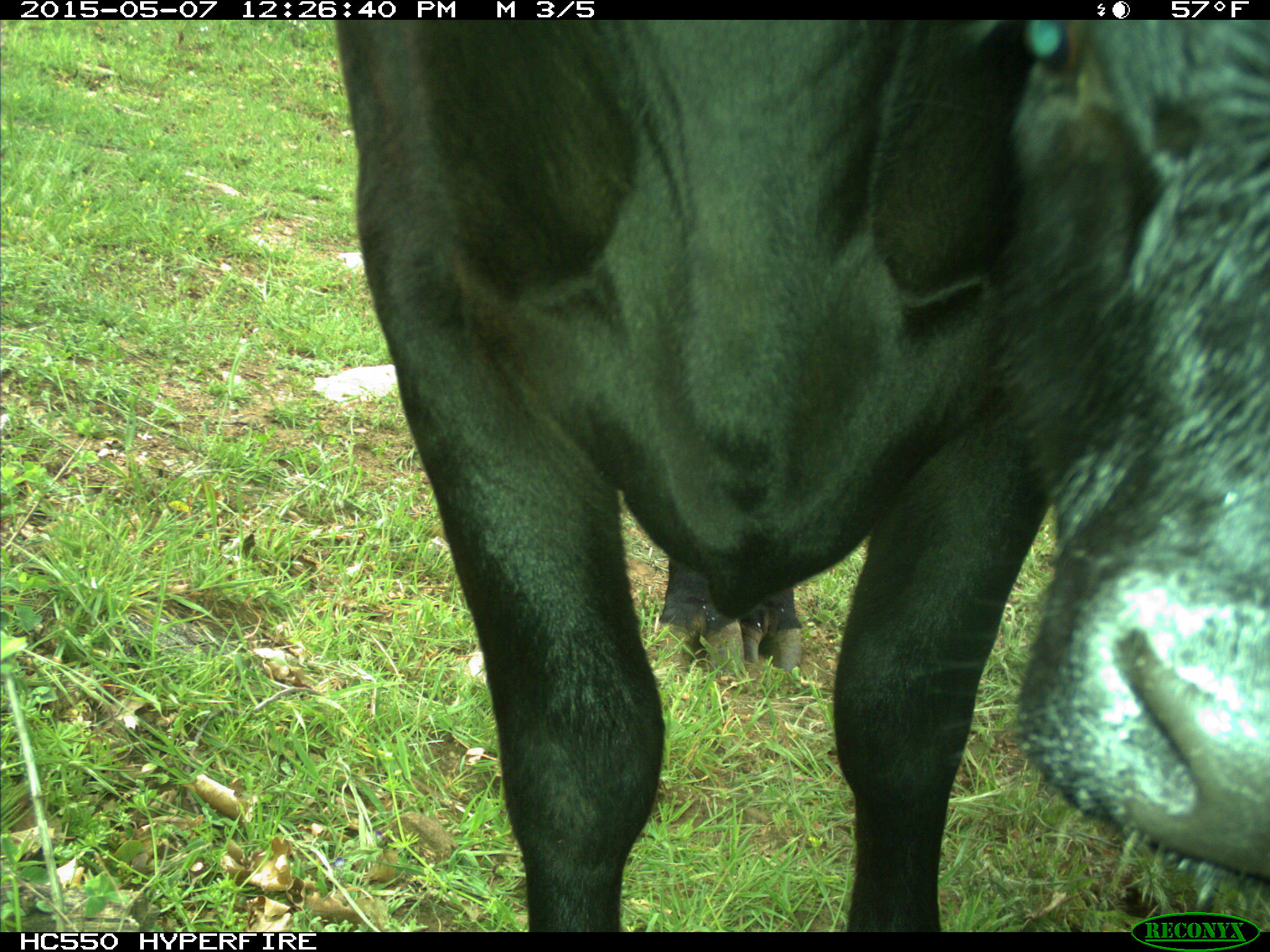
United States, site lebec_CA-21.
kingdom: Animalia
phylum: Chordata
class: Mammalia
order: Artiodactyla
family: Bovidae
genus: Bos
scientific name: Bos taurus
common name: domestic cow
Bos taurus (domestic cow).